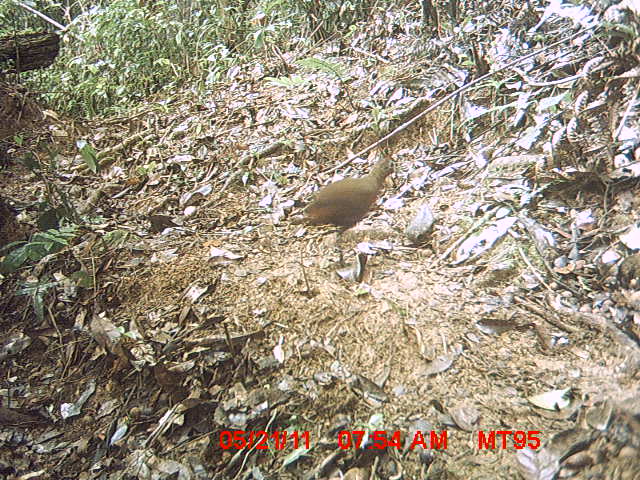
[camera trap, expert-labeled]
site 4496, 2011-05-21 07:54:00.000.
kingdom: Animalia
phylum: Chordata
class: Aves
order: Gruiformes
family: Sarothruridae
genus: Mentocrex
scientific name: Mentocrex kioloides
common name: madagascar wood rail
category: canirallus kioloides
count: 1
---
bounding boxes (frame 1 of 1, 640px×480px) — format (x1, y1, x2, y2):
canirallus kioloides: (302, 156, 401, 268)